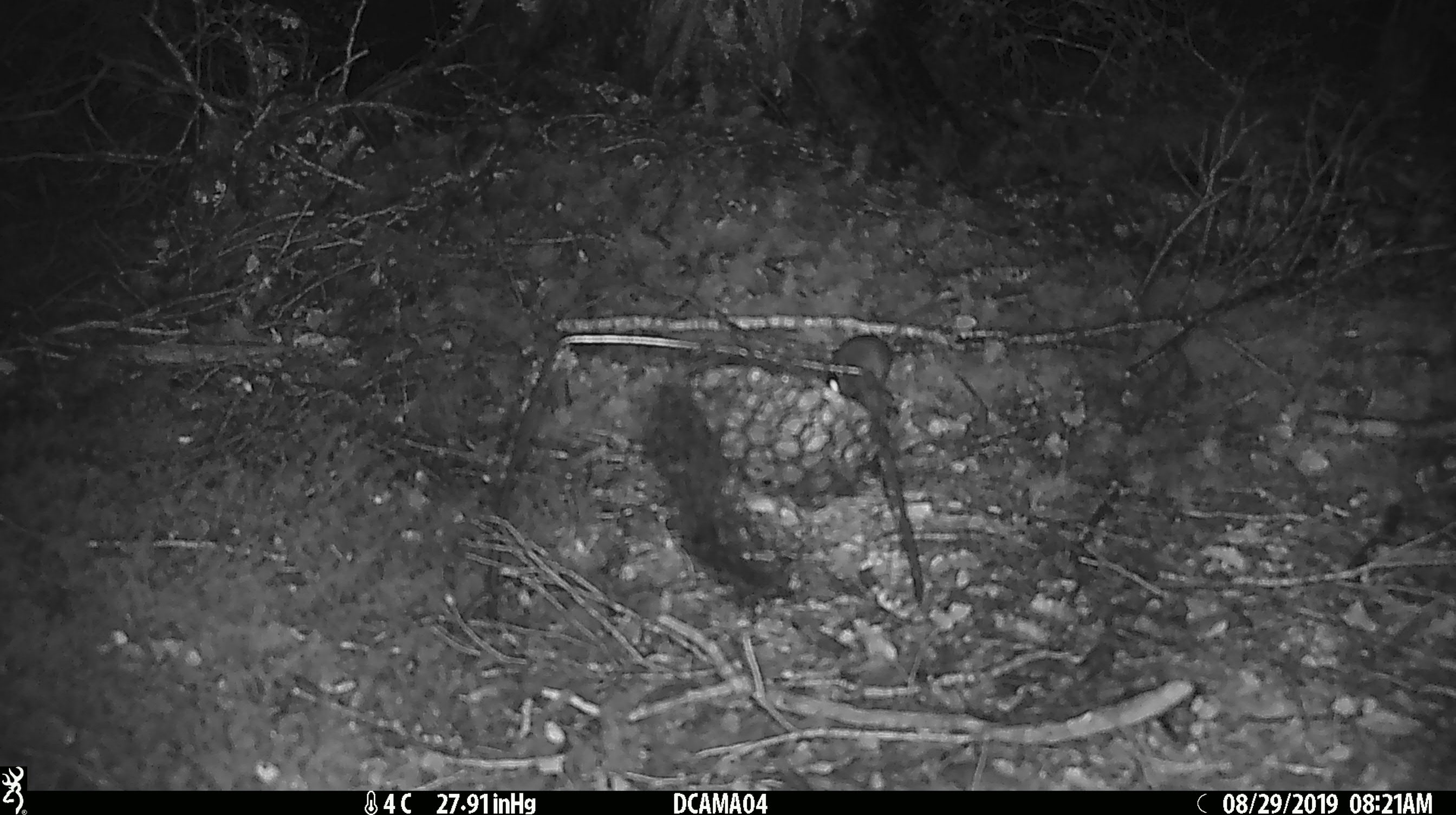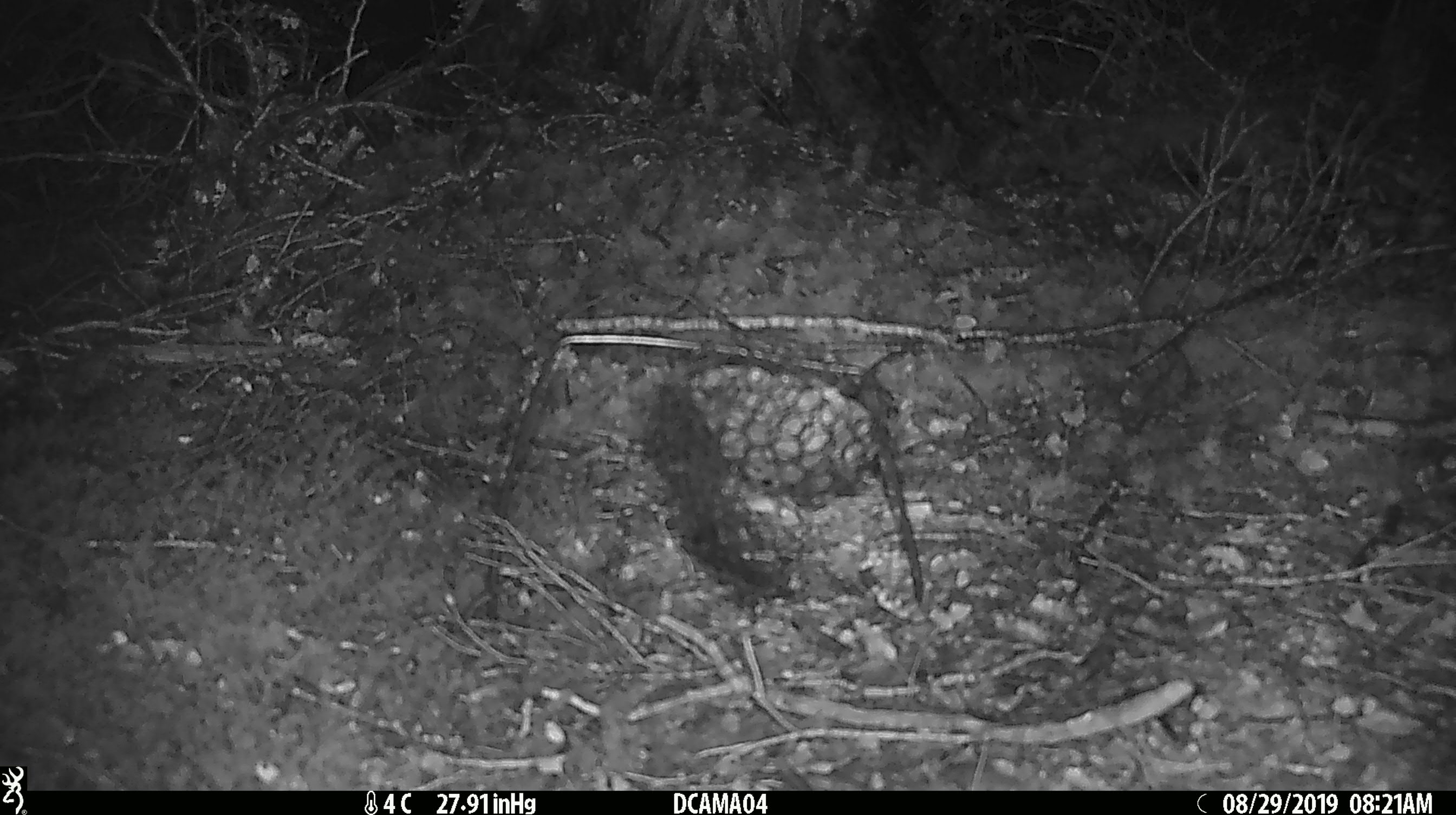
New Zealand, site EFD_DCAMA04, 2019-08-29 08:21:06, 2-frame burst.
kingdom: Animalia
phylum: Chordata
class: Mammalia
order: Rodentia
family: Muridae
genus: Mus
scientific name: Mus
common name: mouse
Mouse (Mus).